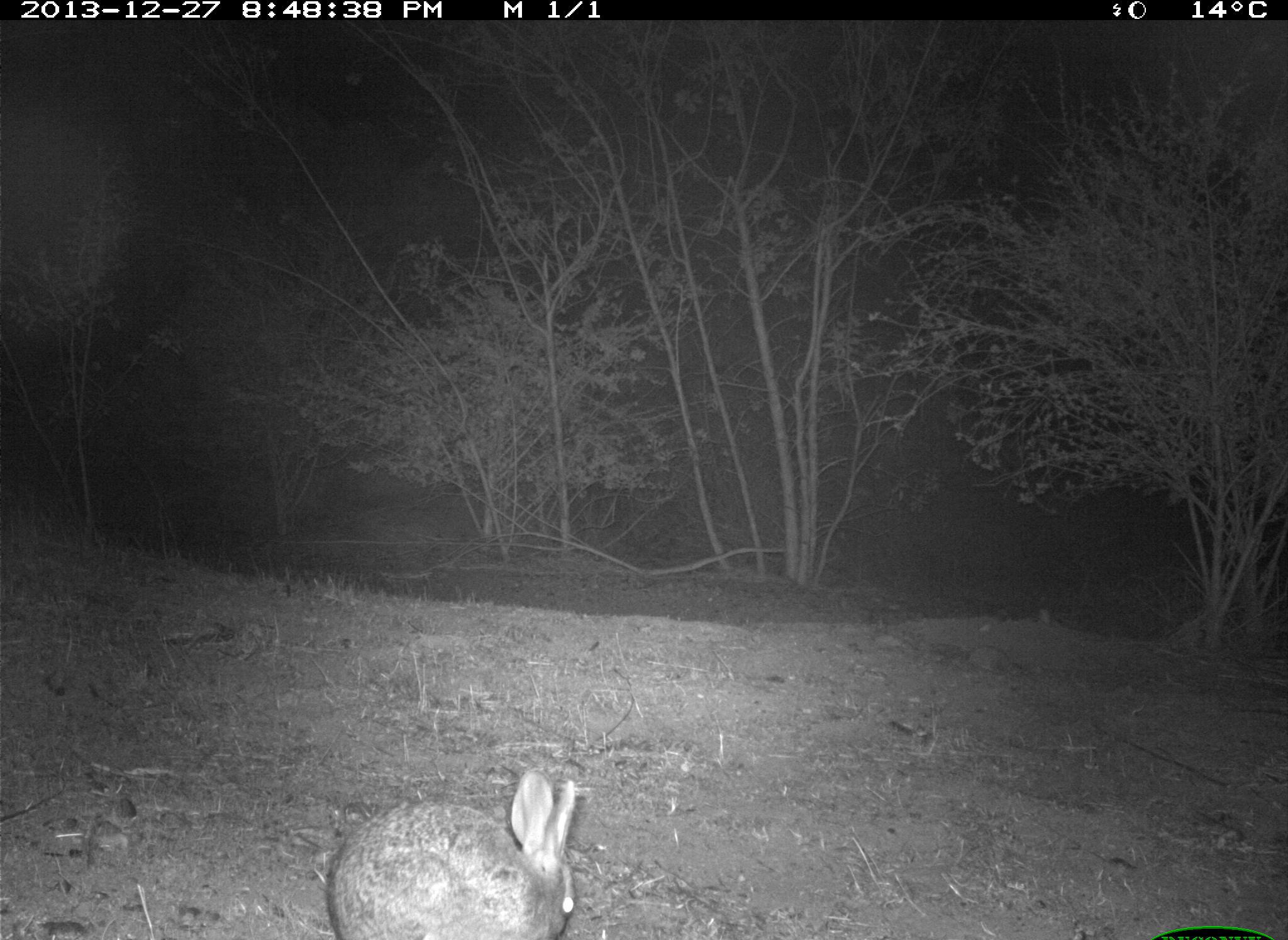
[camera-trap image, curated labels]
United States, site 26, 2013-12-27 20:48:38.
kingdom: Animalia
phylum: Chordata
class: Mammalia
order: Lagomorpha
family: Leporidae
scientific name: Leporidae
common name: rabbits and hares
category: rabbit